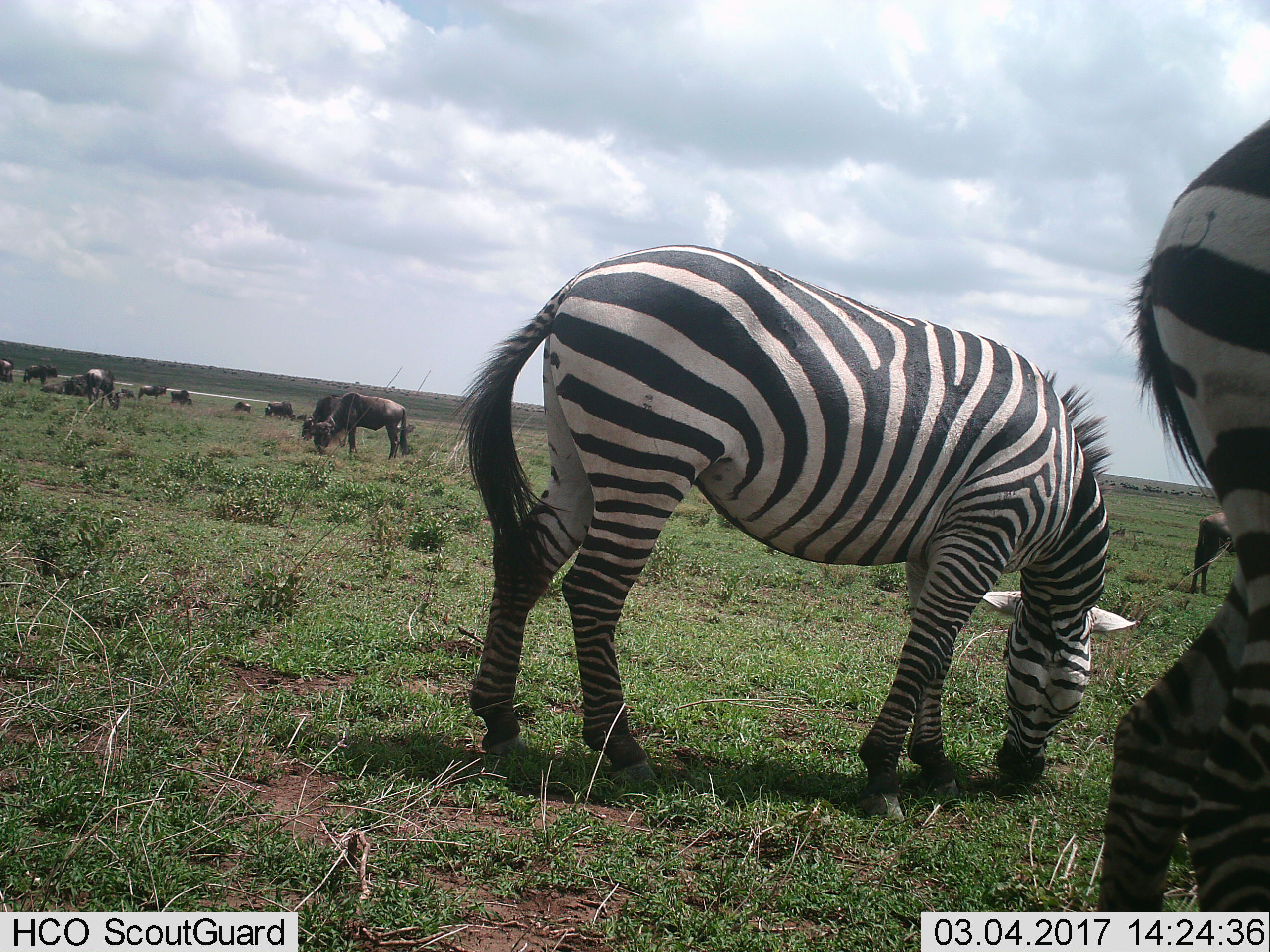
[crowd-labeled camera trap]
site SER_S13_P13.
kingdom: Animalia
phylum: Chordata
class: Mammalia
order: Artiodactyla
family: Bovidae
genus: Connochaetes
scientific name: Connochaetes taurinus taurinus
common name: blue wildebeest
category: wildebeestblue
Wildebeestblue (blue wildebeest) (Connochaetes taurinus taurinus), count 11-50. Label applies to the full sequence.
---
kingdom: Animalia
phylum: Chordata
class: Mammalia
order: Perissodactyla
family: Equidae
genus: Equus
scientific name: Equus quagga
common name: plains zebra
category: zebraplains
Zebraplains (plains zebra) (Equus quagga), count 2. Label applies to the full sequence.